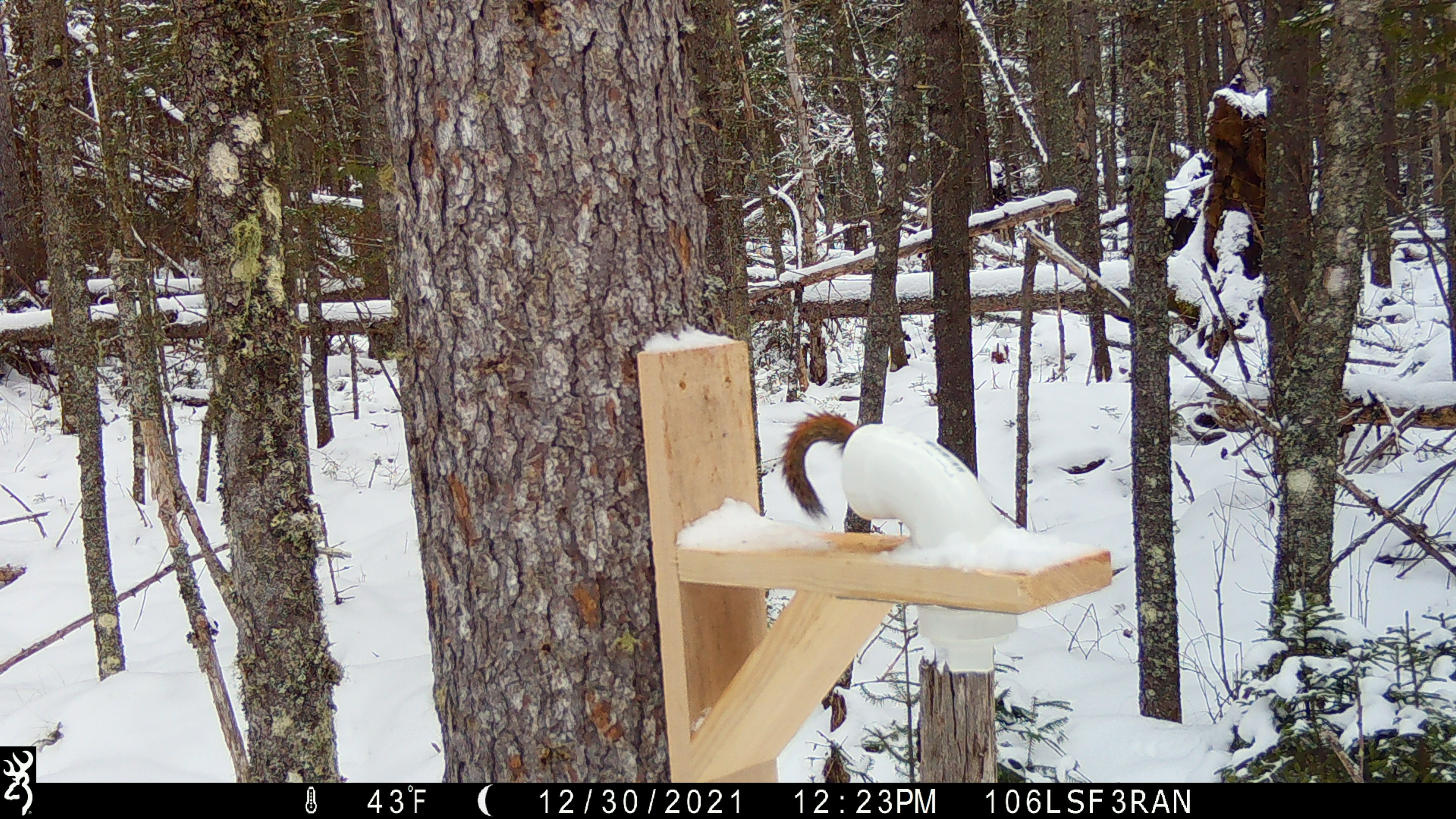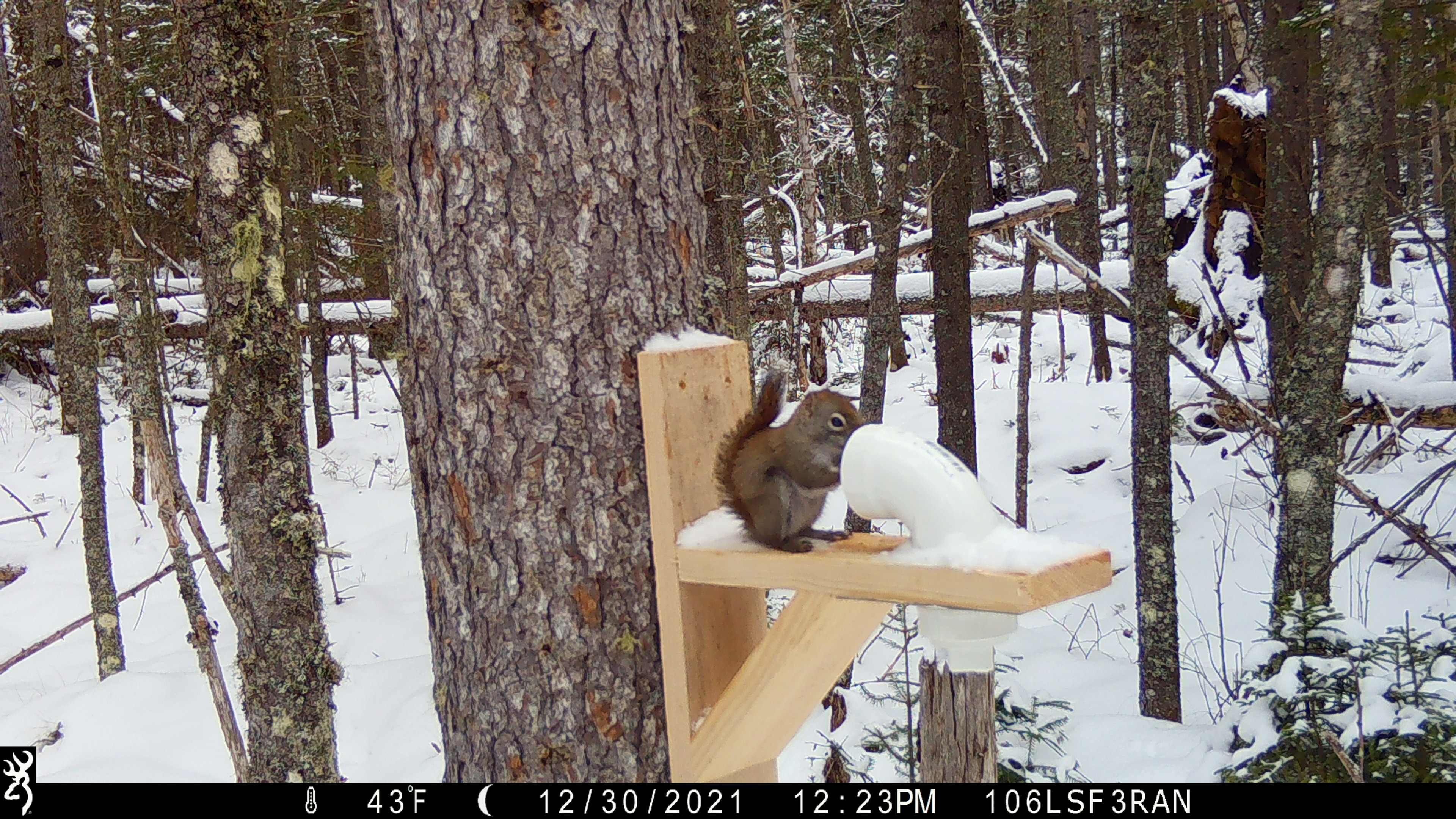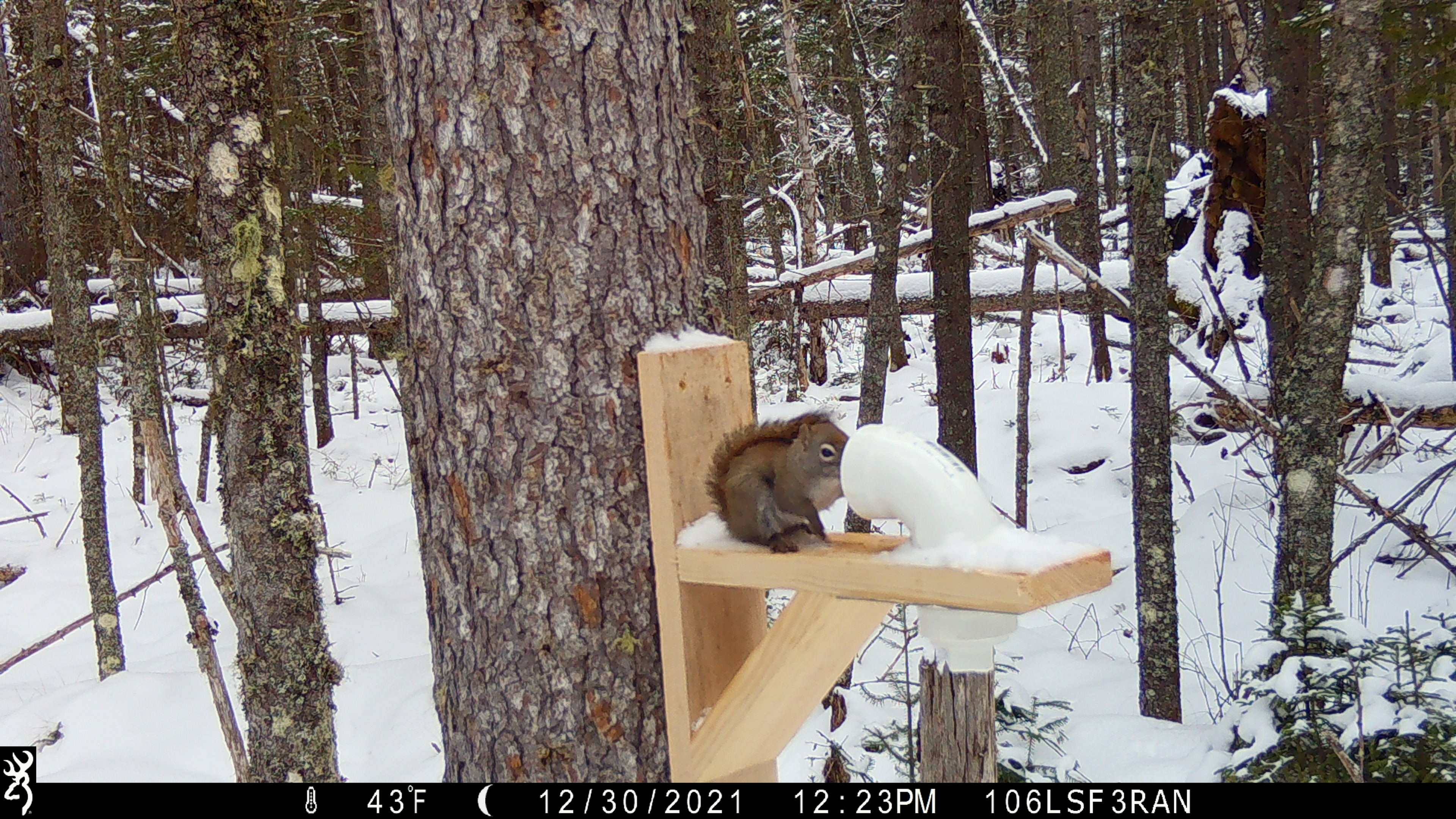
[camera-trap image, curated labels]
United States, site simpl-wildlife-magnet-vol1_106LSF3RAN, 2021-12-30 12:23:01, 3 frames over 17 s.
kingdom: Animalia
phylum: Chordata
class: Mammalia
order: Rodentia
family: Sciuridae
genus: Tamiasciurus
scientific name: Tamiasciurus hudsonicus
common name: red squirrel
Red squirrel (Tamiasciurus hudsonicus).